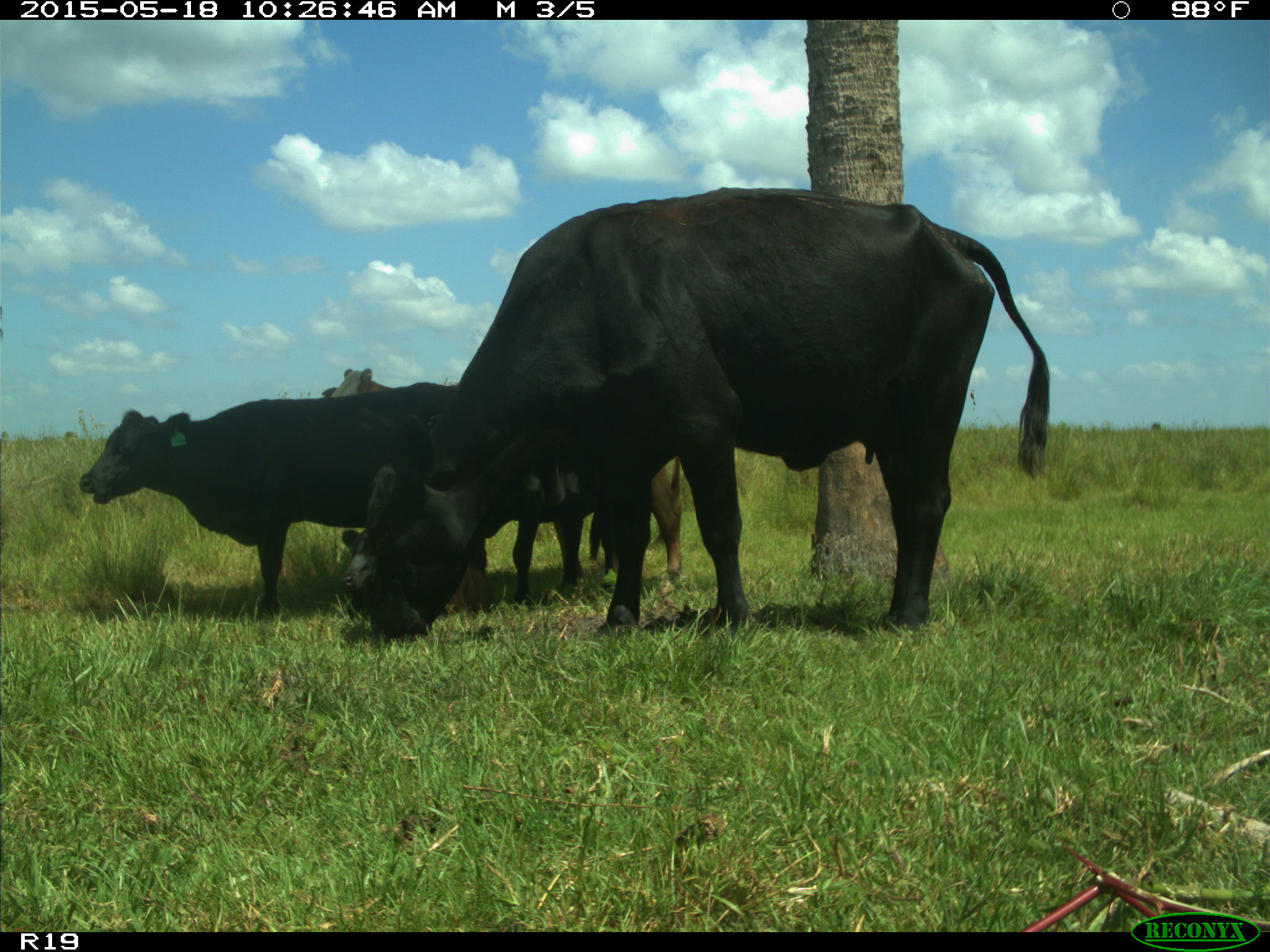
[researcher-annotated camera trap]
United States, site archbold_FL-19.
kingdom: Animalia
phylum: Chordata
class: Mammalia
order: Artiodactyla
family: Bovidae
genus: Bos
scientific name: Bos taurus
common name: domestic cow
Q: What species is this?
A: Bos taurus (domestic cow).